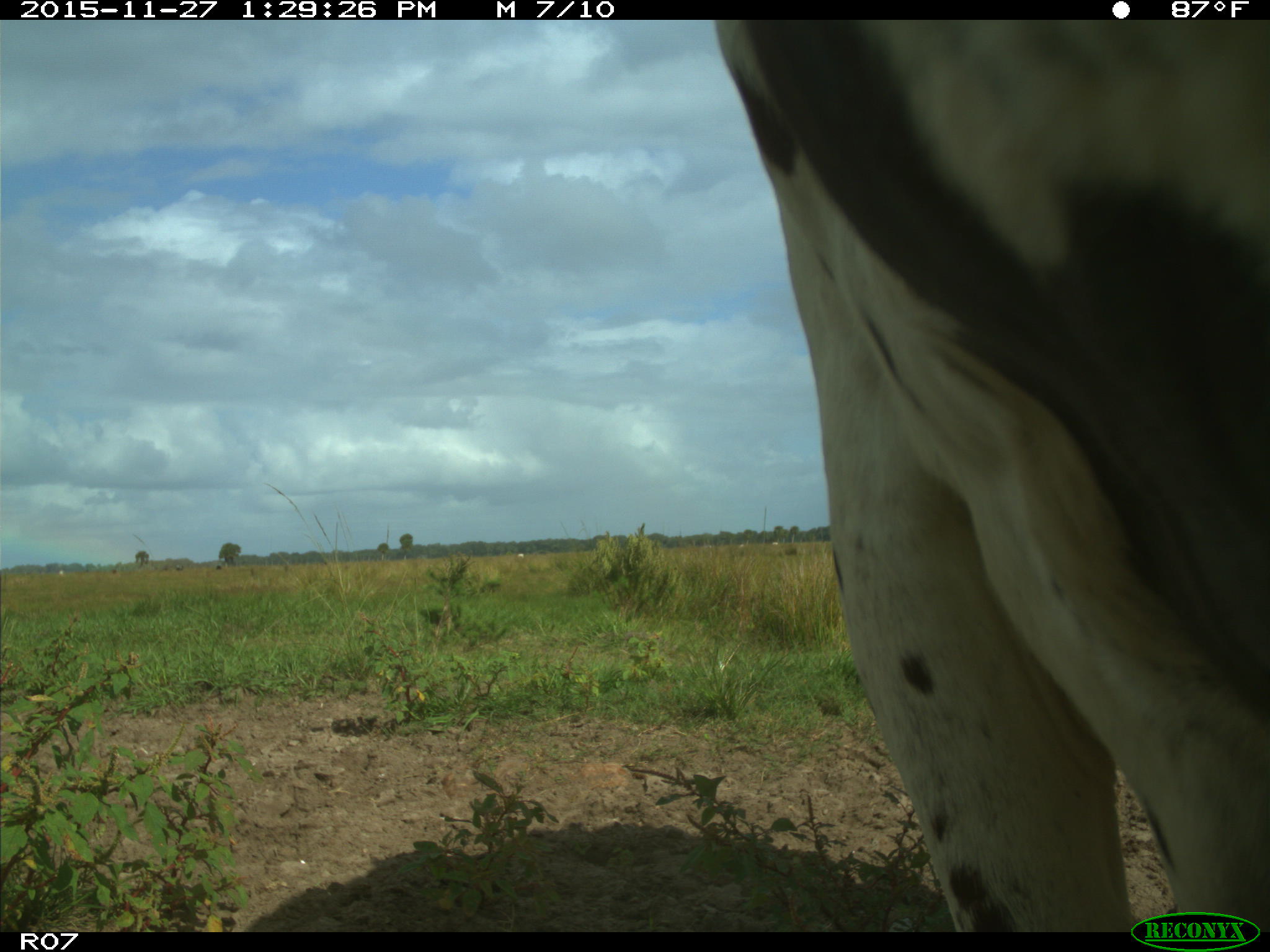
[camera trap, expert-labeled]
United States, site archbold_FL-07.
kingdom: Animalia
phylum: Chordata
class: Mammalia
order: Artiodactyla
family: Bovidae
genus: Bos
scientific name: Bos taurus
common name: domestic cow